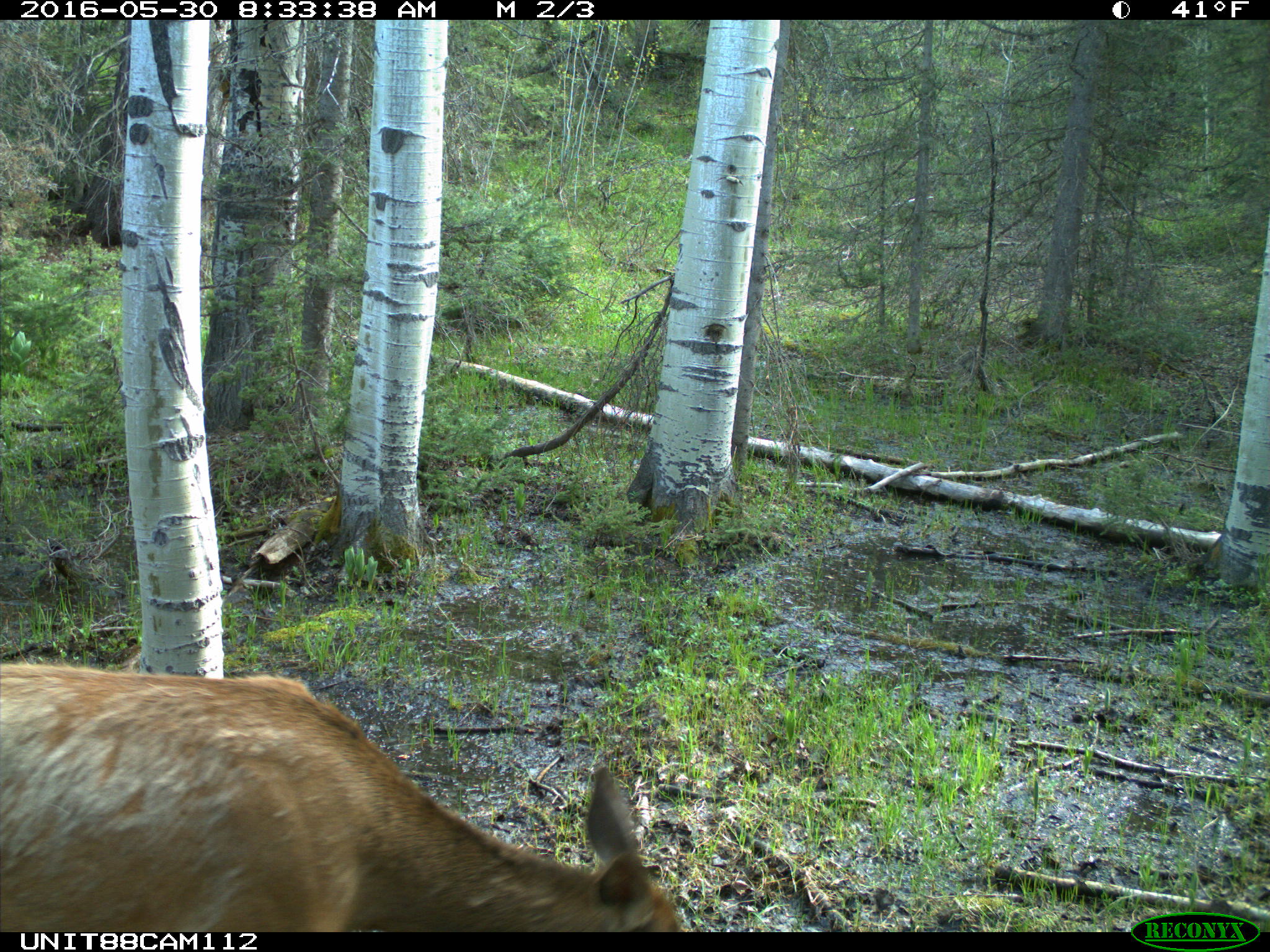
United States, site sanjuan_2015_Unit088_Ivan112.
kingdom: Animalia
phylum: Chordata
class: Mammalia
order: Artiodactyla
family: Cervidae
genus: Cervus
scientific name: Cervus elaphus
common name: red deer